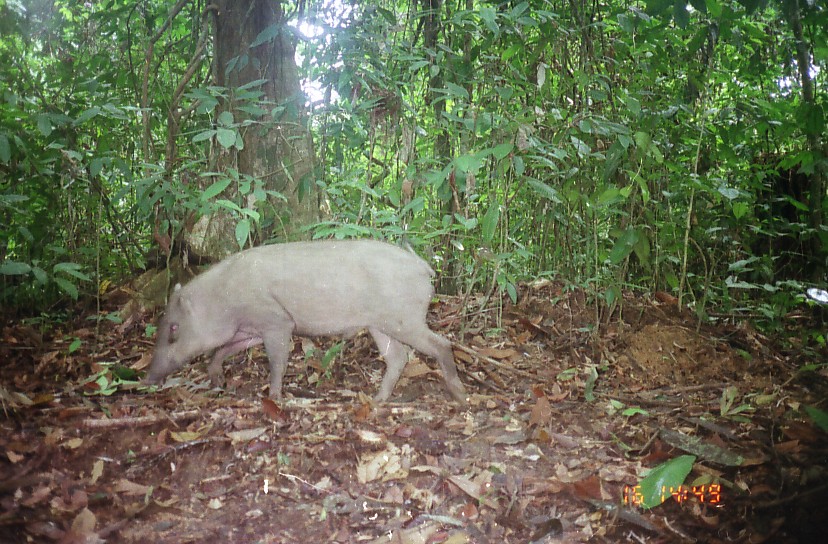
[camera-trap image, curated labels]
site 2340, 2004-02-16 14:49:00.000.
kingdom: Animalia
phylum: Chordata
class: Mammalia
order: Artiodactyla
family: Suidae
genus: Sus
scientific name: Sus scrofa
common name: wild boar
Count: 1.